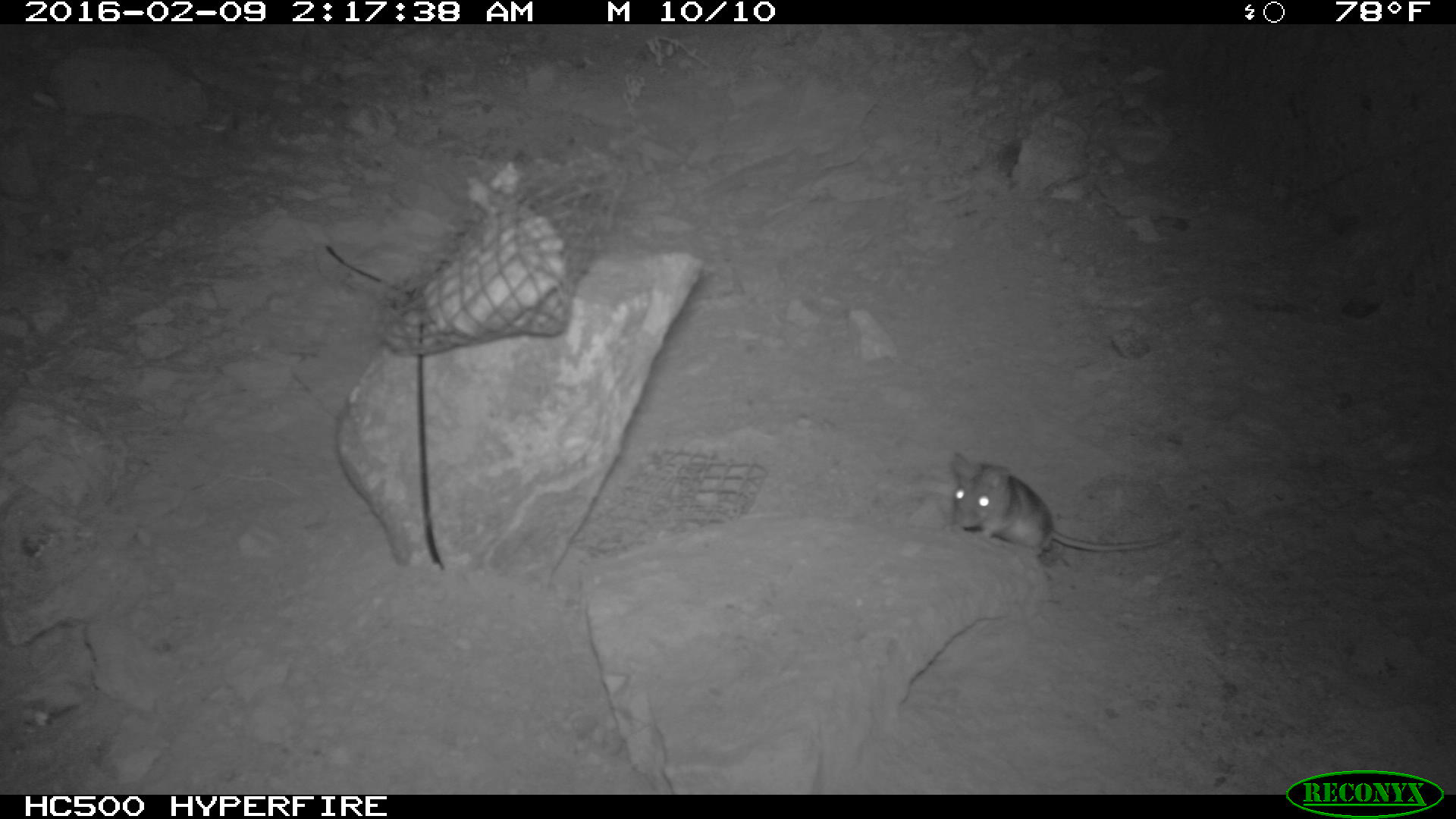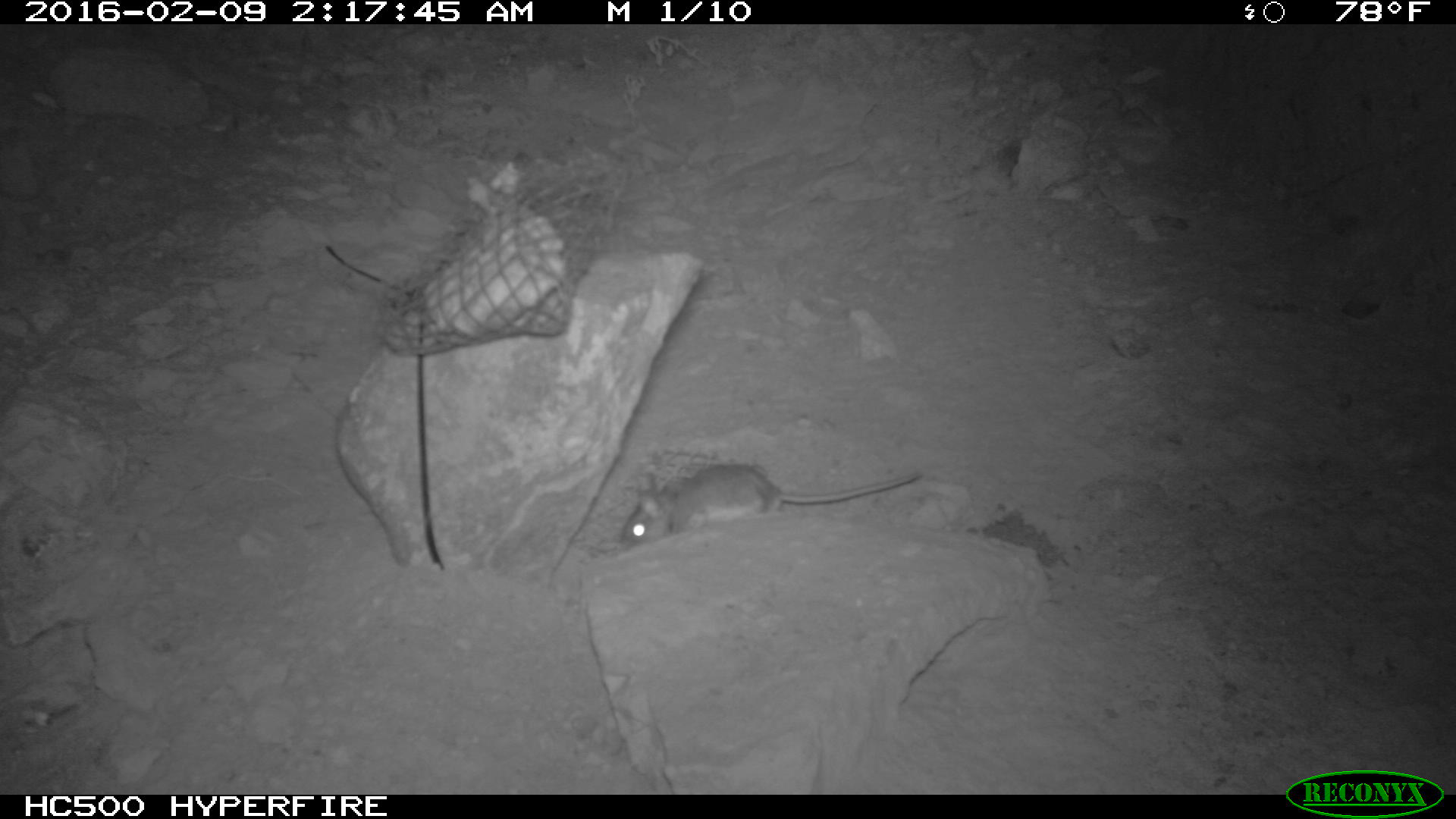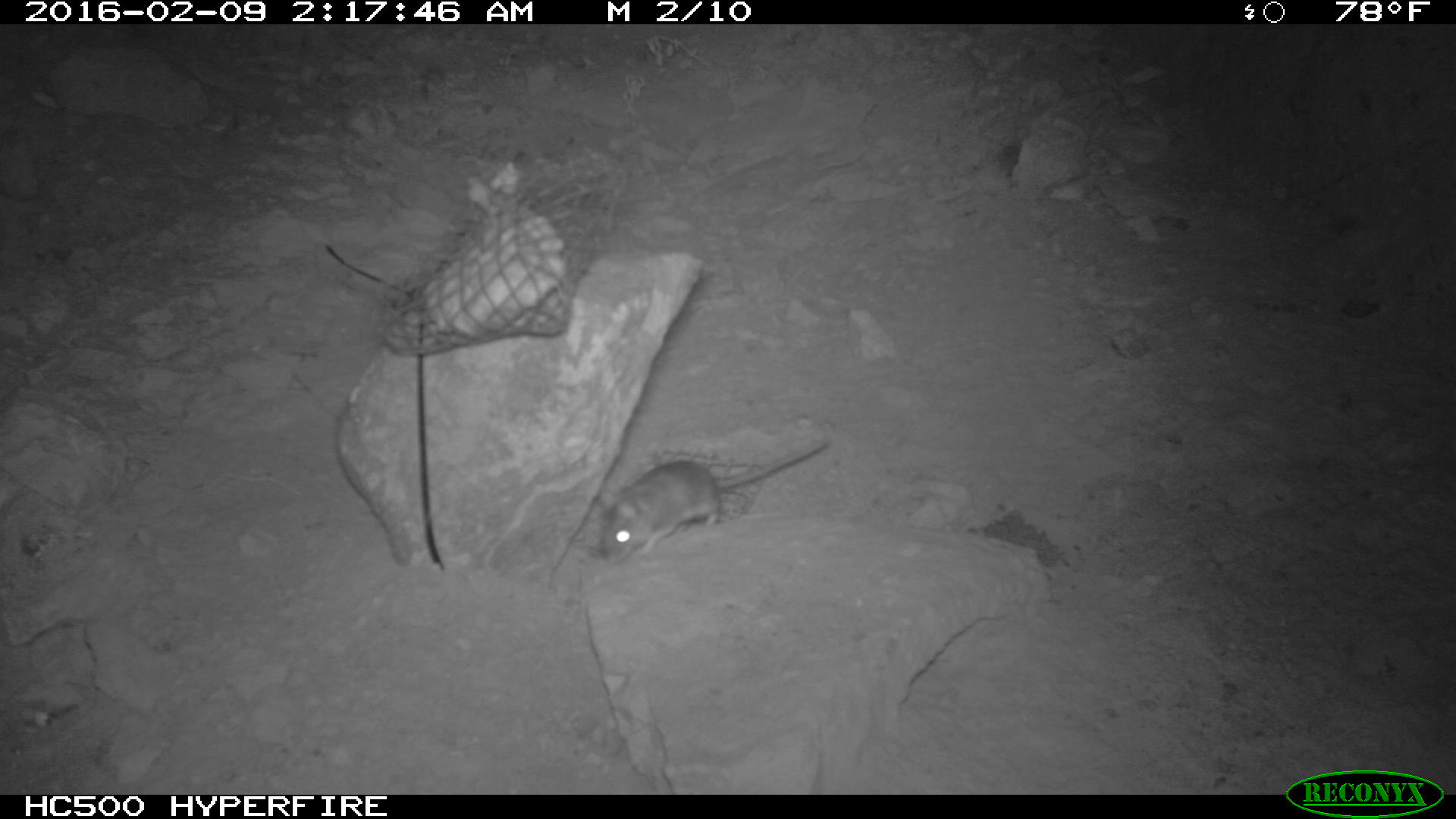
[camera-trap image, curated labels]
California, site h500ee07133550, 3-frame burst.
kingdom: Animalia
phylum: Chordata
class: Mammalia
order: Rodentia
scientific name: Rodentia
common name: rodent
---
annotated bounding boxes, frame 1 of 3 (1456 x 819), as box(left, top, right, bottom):
rodent: box(946, 452, 1188, 559)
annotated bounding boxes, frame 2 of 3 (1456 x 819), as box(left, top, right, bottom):
rodent: box(618, 462, 925, 544)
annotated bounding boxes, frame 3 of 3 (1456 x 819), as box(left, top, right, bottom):
rodent: box(598, 438, 830, 566)